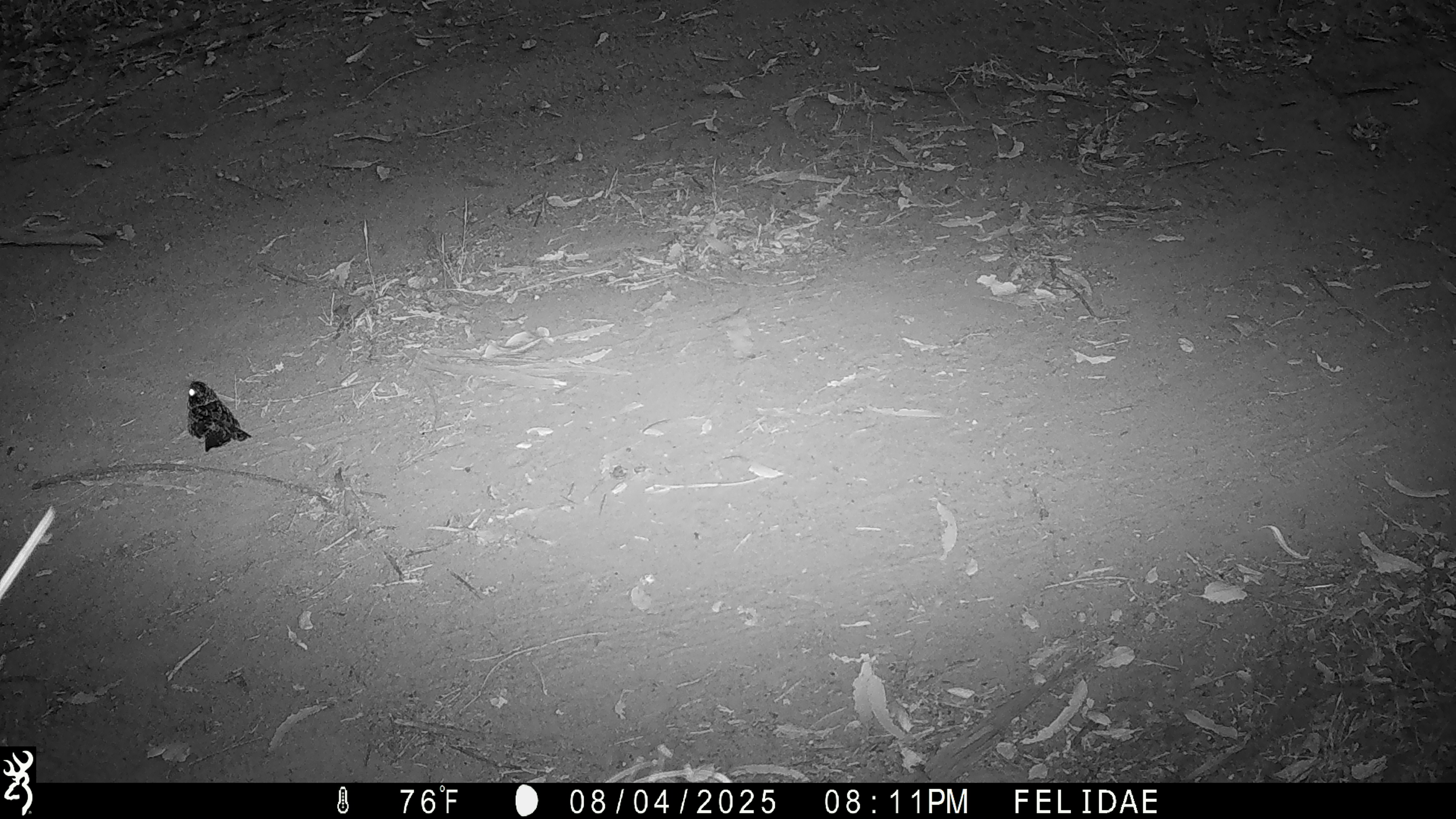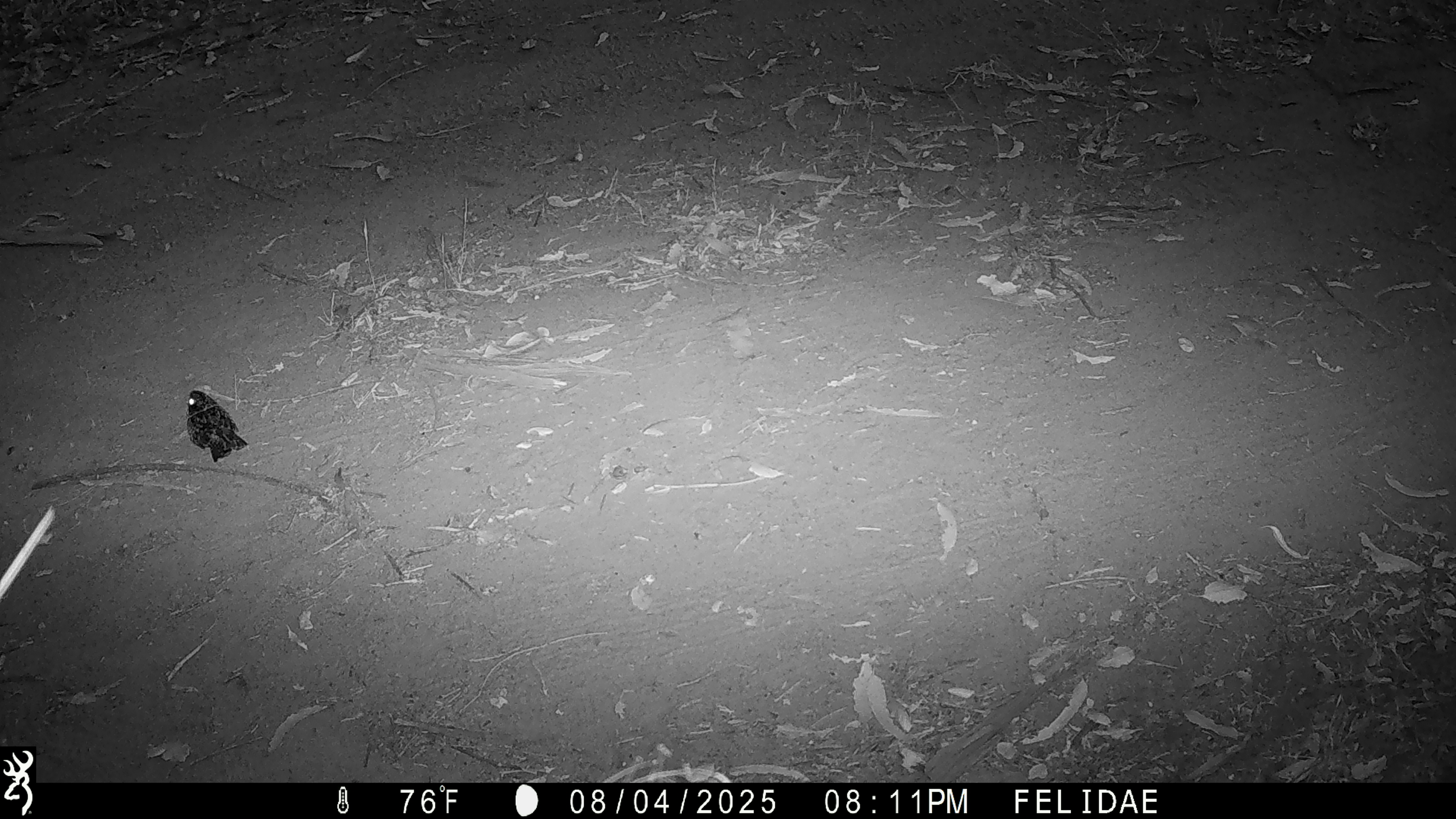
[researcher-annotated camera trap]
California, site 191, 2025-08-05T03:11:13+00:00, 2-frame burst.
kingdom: Animalia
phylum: Chordata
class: Aves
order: Caprimulgiformes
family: Caprimulgidae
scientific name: Caprimulgidae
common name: nightjar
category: unknown nightjar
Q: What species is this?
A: Unknown nightjar (nightjar) (Caprimulgidae).